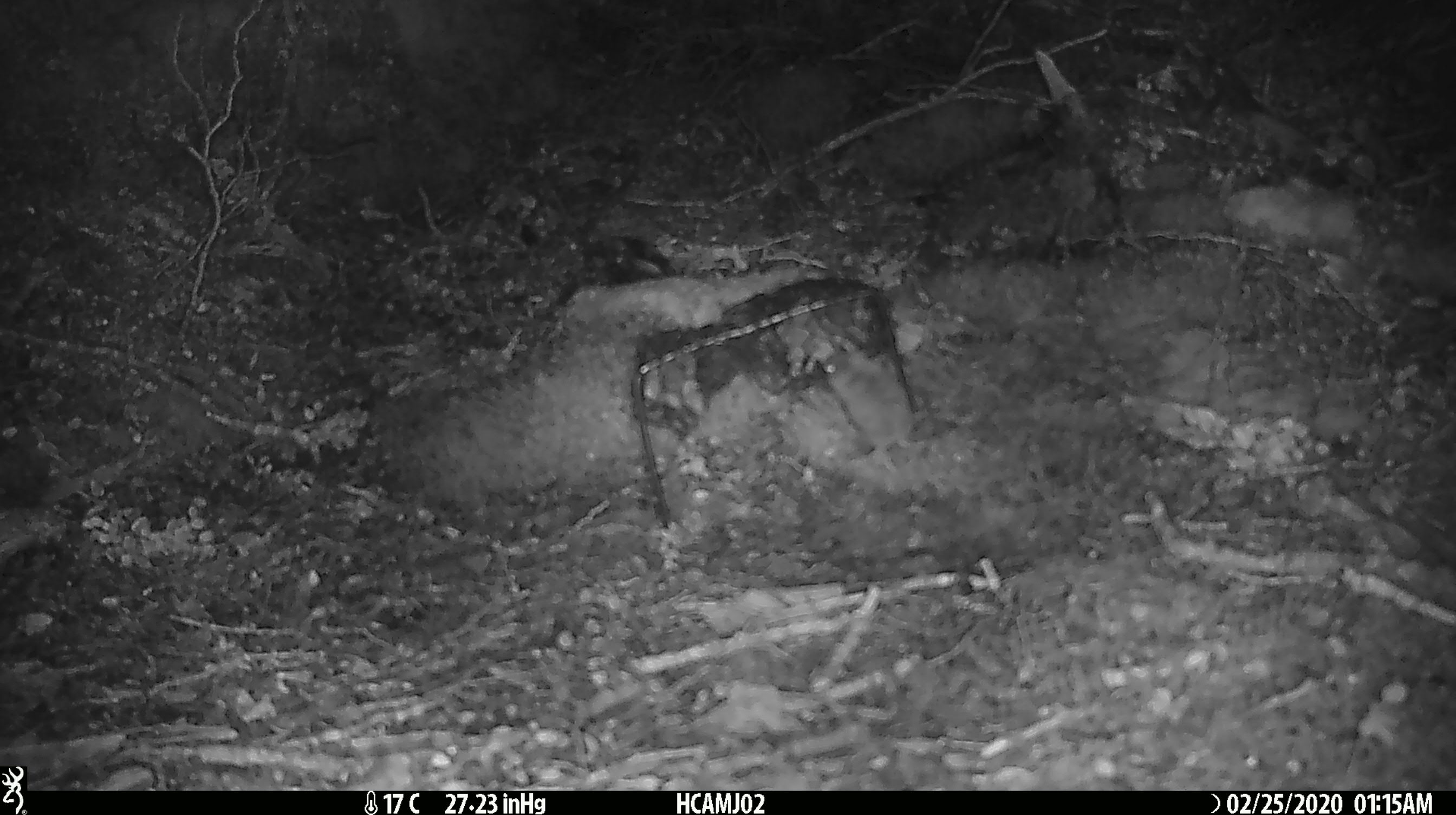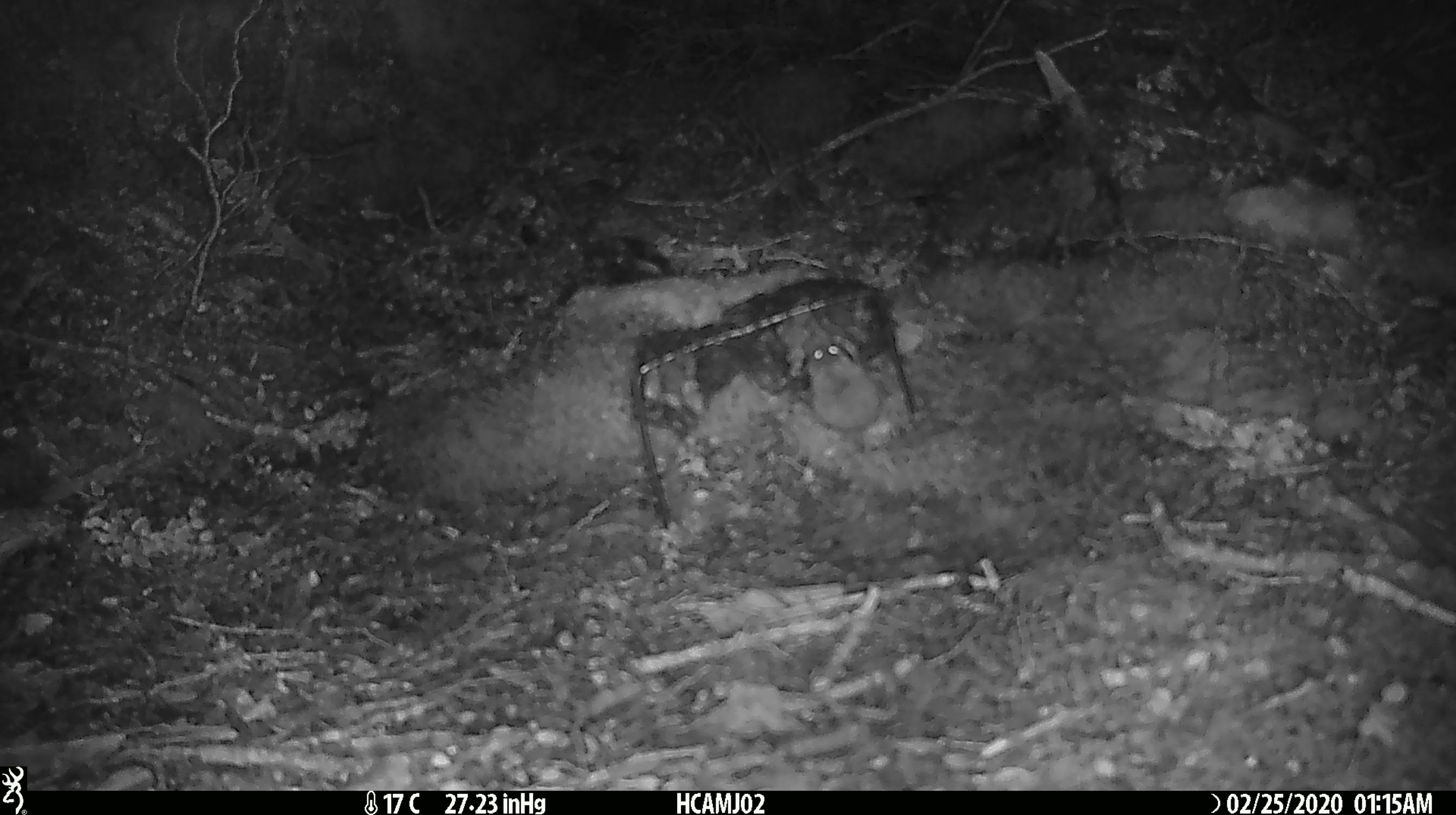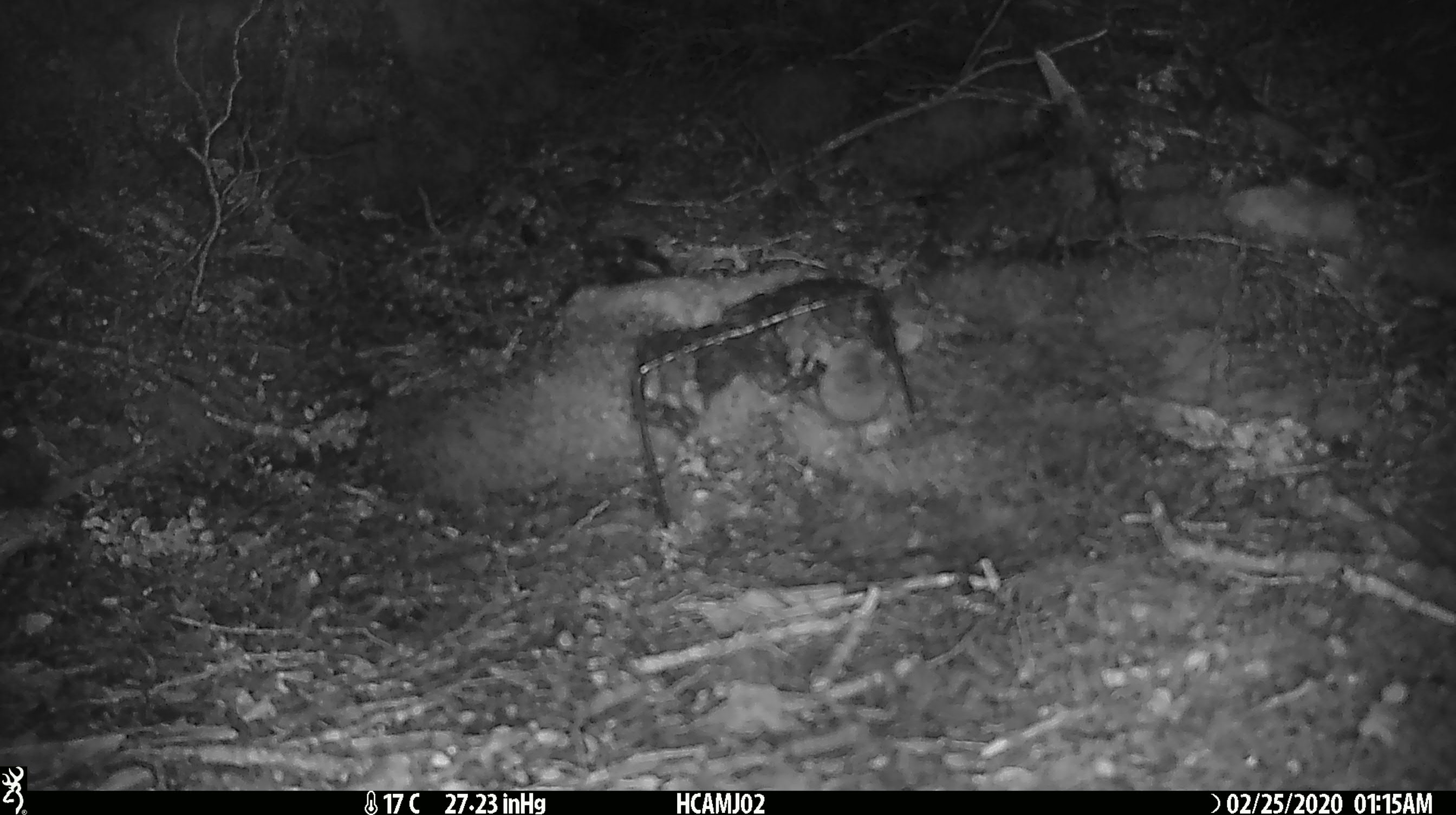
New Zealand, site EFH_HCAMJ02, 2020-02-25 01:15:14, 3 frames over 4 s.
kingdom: Animalia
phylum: Chordata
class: Mammalia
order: Rodentia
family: Muridae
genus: Mus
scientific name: Mus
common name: mouse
Mouse (Mus).